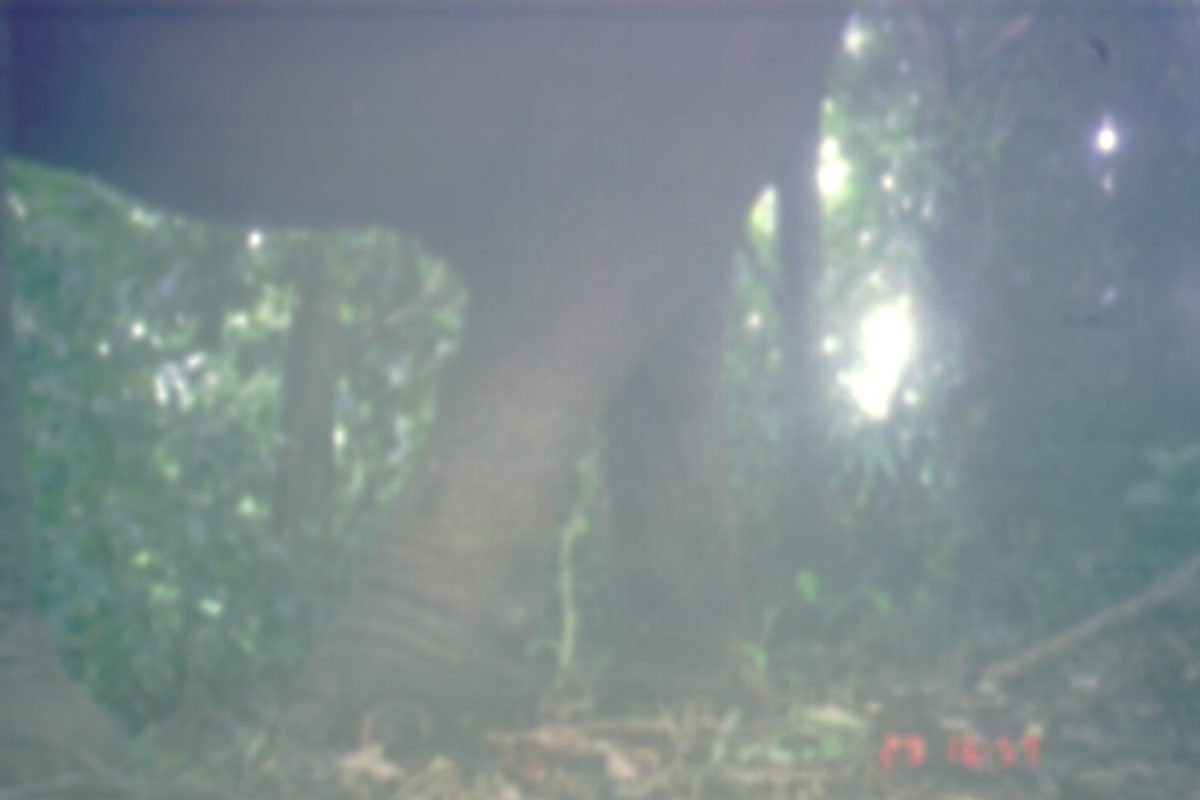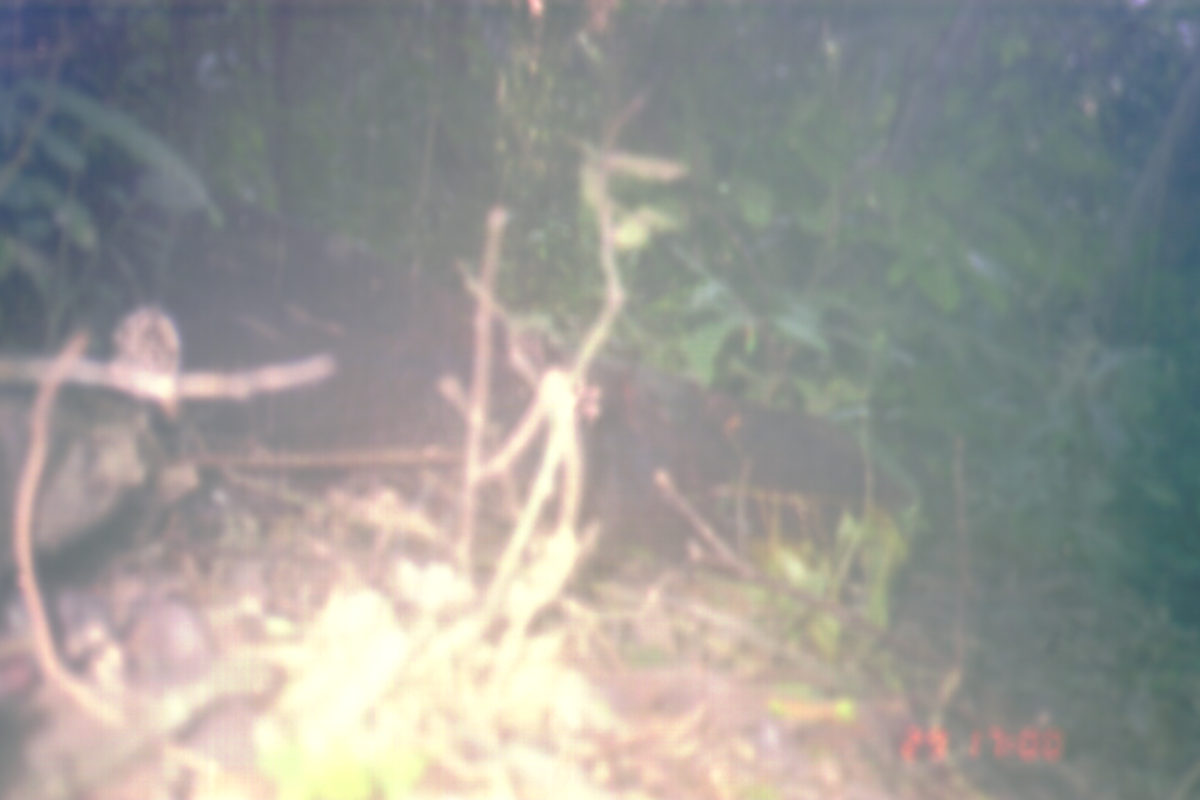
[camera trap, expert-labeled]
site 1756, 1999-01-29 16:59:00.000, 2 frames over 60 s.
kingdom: Animalia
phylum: Chordata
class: Mammalia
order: Proboscidea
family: Elephantidae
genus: Elephas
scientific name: Elephas maximus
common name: asian elephant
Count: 1.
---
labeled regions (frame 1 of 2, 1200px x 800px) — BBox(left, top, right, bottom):
elephas maximus: BBox(0, 0, 858, 799)